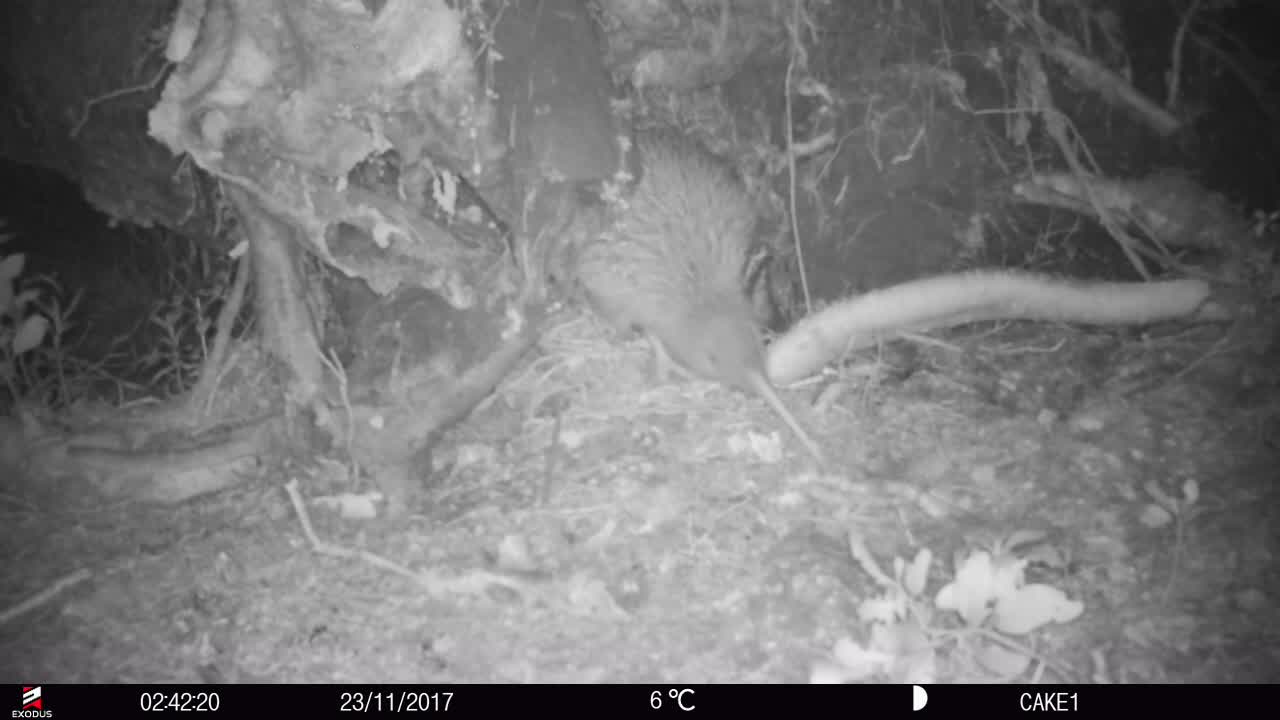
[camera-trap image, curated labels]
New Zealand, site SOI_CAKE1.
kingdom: Animalia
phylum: Chordata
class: Aves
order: Apterygiformes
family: Apterygidae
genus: Apteryx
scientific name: Apteryx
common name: kiwi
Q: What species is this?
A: Kiwi (Apteryx).